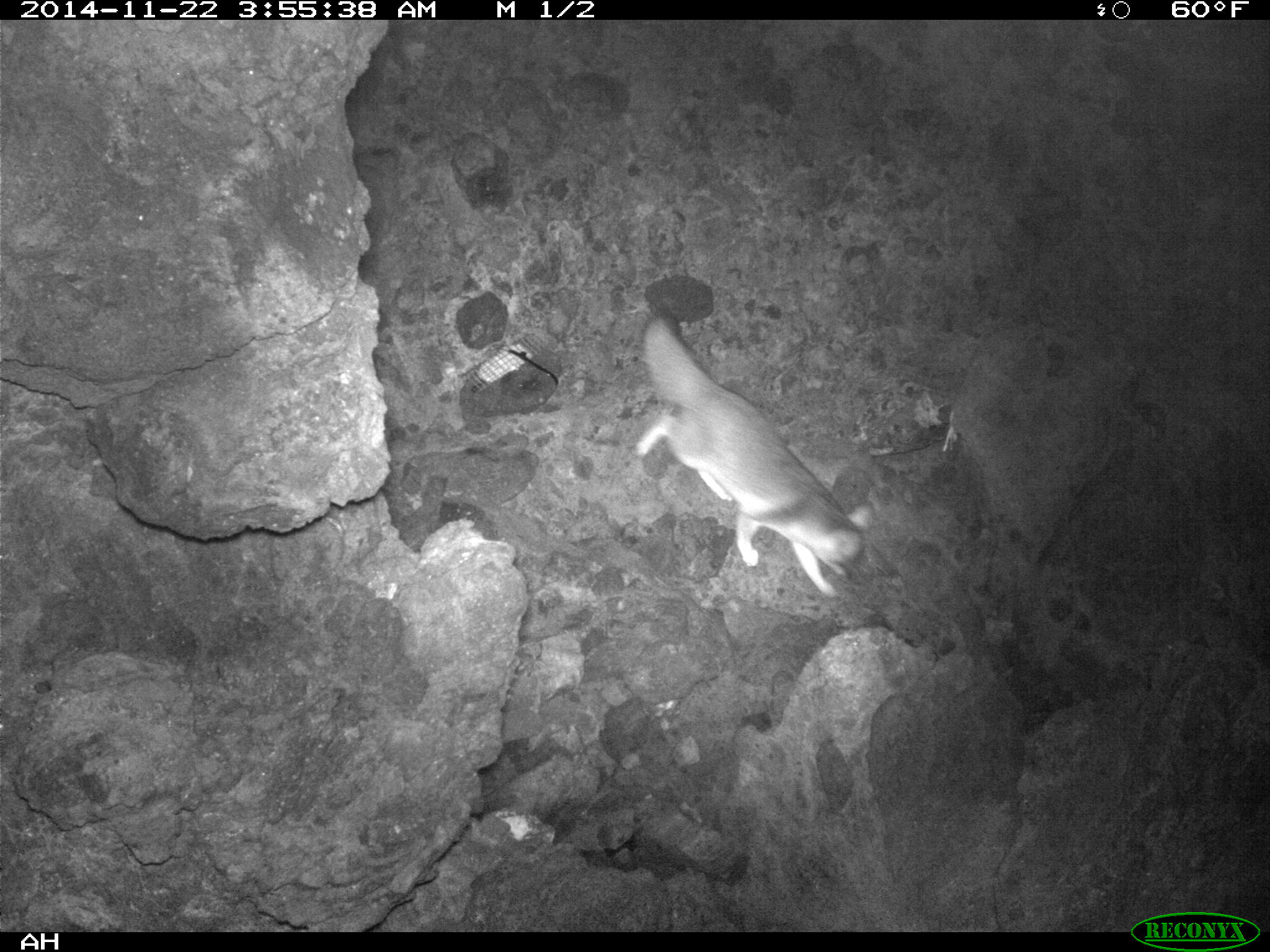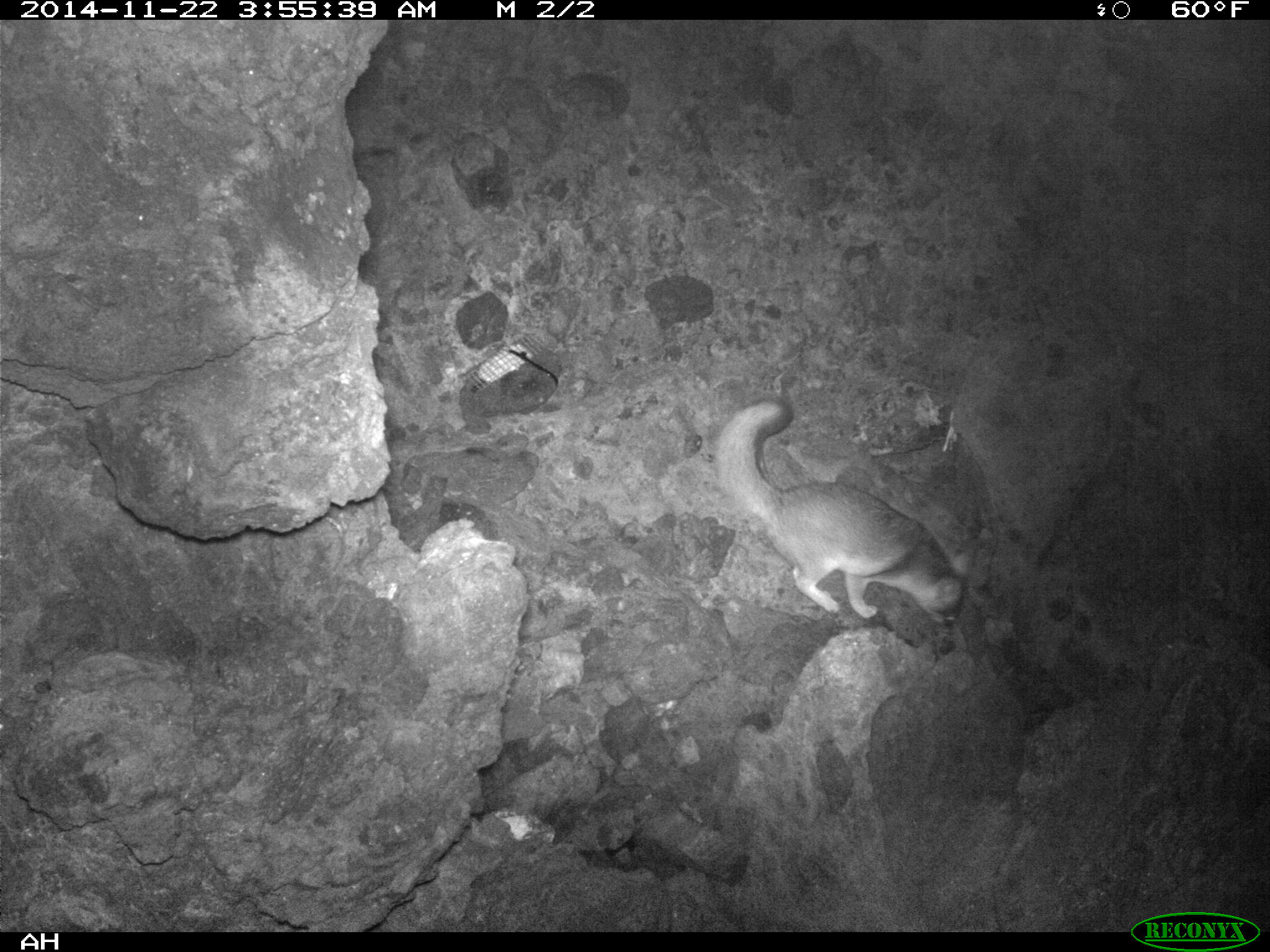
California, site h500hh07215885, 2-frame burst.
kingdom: Animalia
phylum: Chordata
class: Mammalia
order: Carnivora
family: Canidae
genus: Urocyon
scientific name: Urocyon littoralis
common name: island fox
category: fox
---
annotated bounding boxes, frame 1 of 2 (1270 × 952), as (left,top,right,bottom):
fox: (606,312,871,597)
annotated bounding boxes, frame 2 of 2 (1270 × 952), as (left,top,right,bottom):
fox: (716,397,969,636)